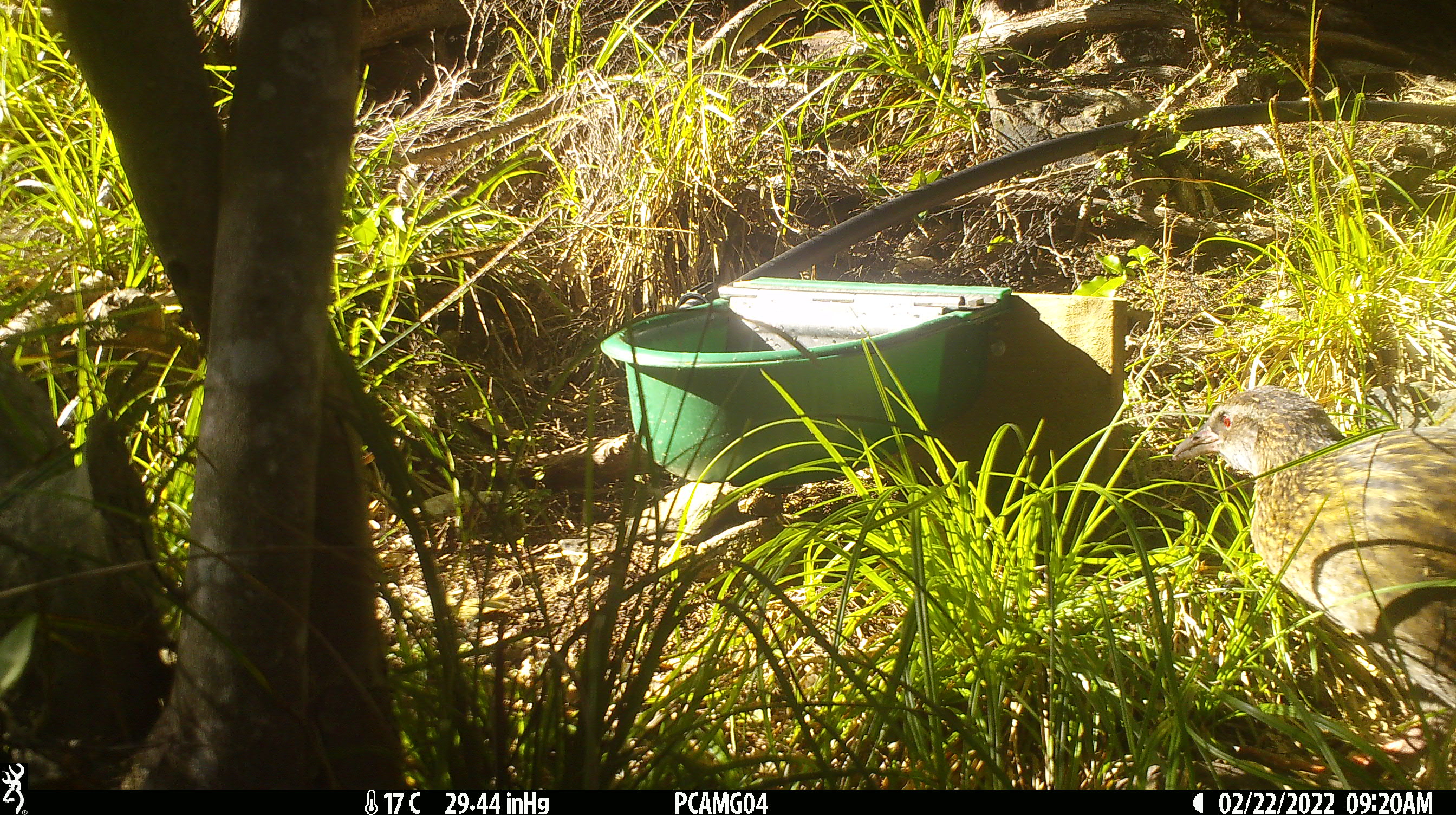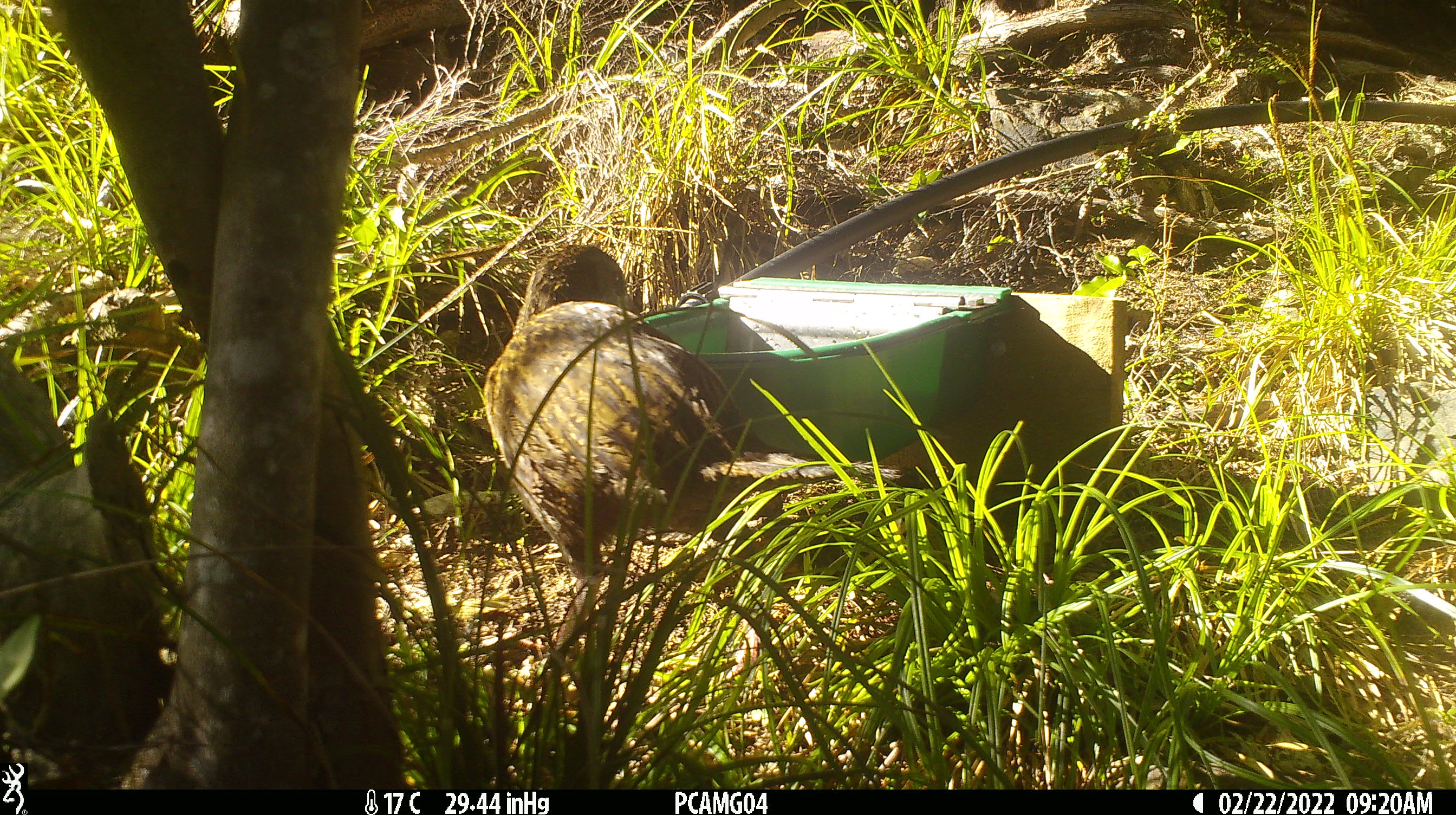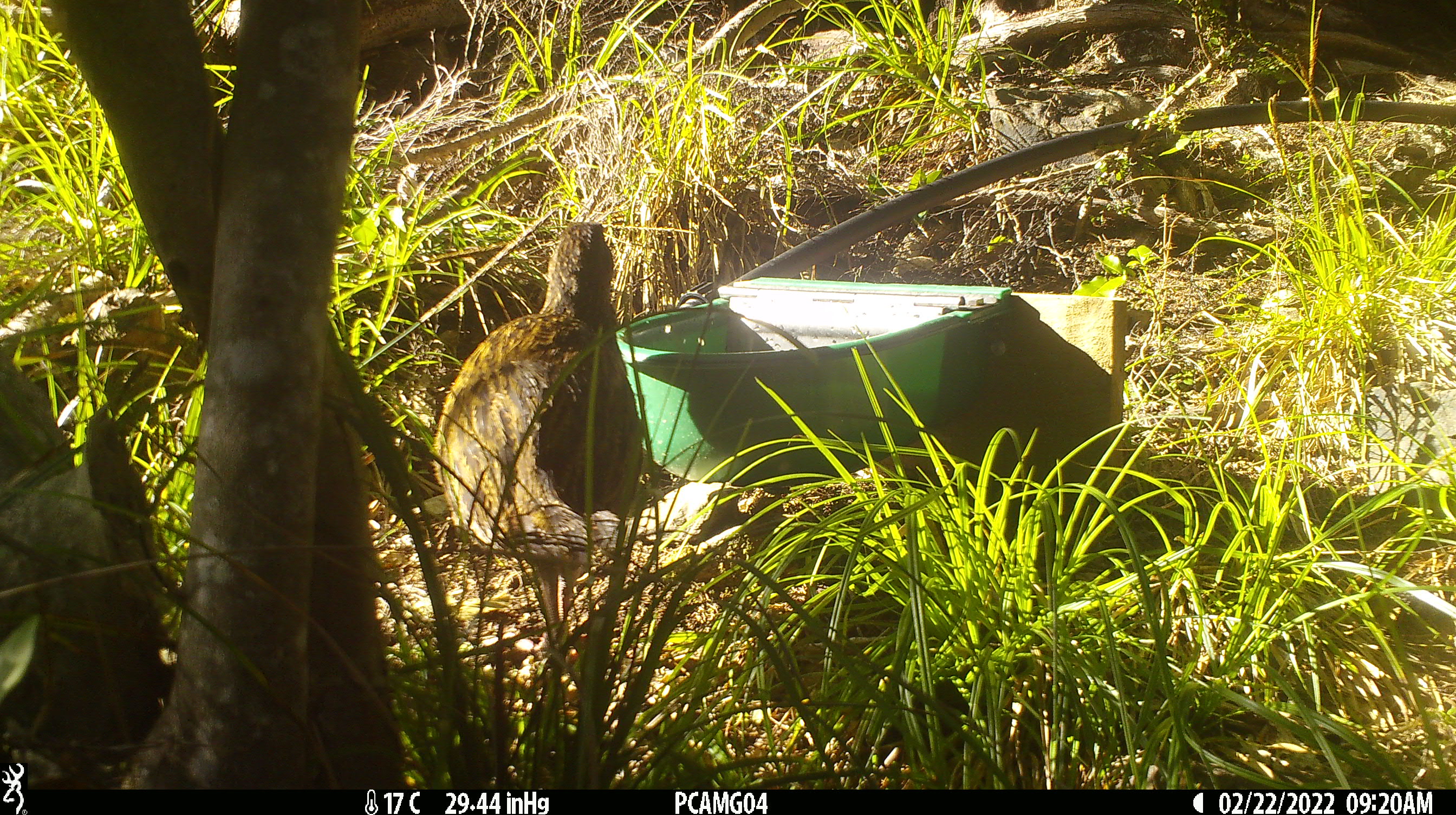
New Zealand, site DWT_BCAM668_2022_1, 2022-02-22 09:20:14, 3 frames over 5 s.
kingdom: Animalia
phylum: Chordata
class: Aves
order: Gruiformes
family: Rallidae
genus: Gallirallus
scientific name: Gallirallus australis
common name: weka